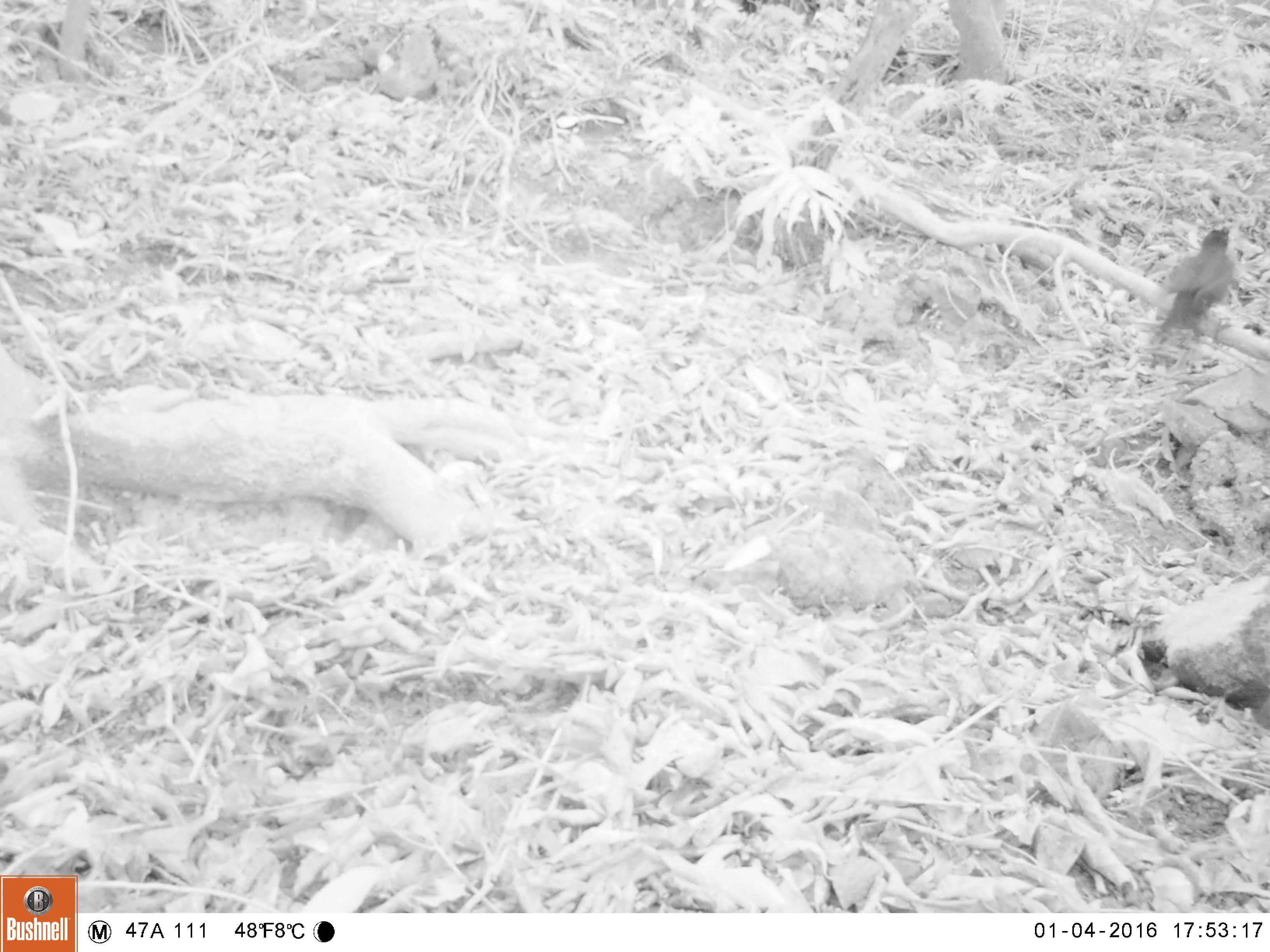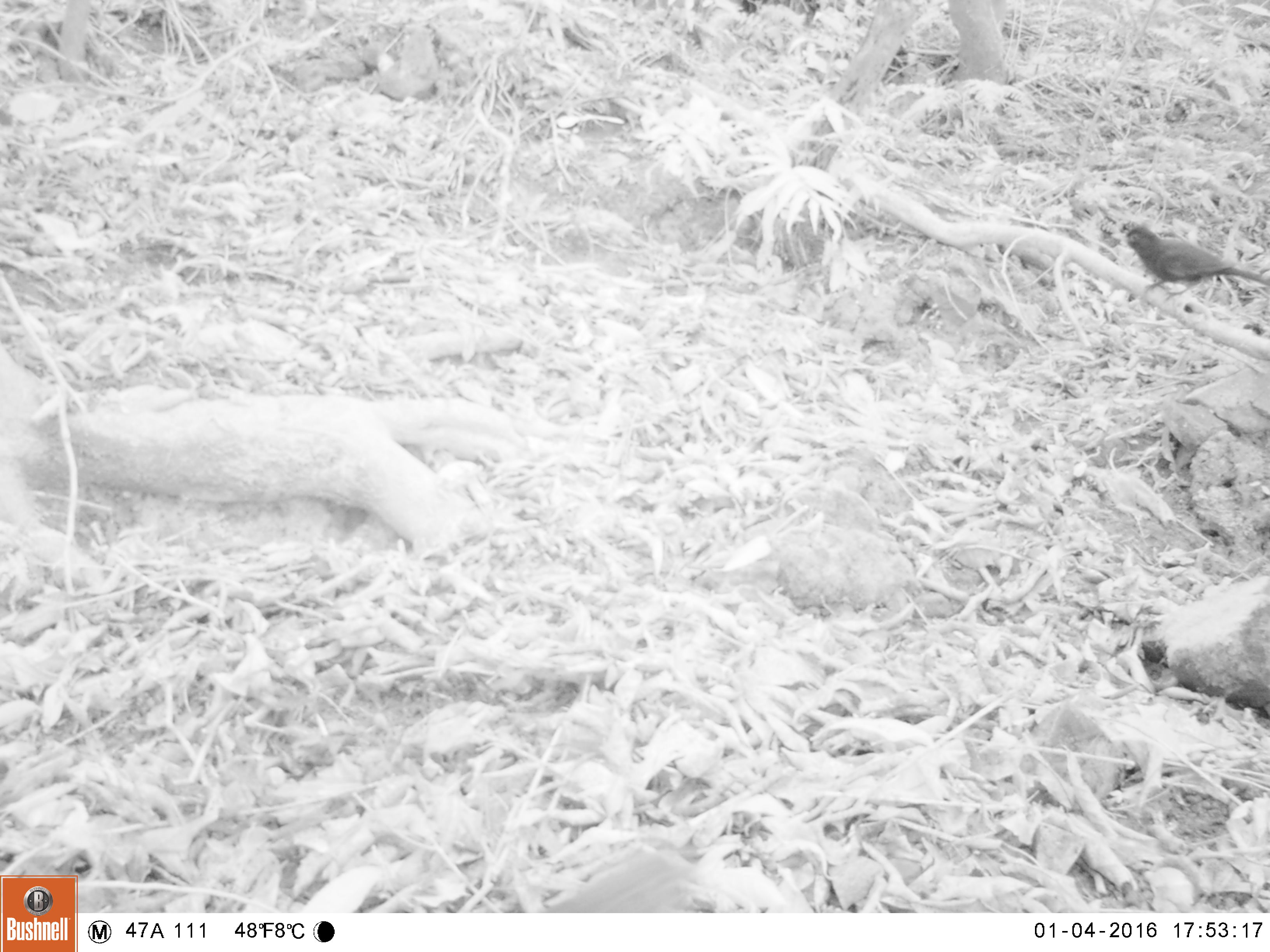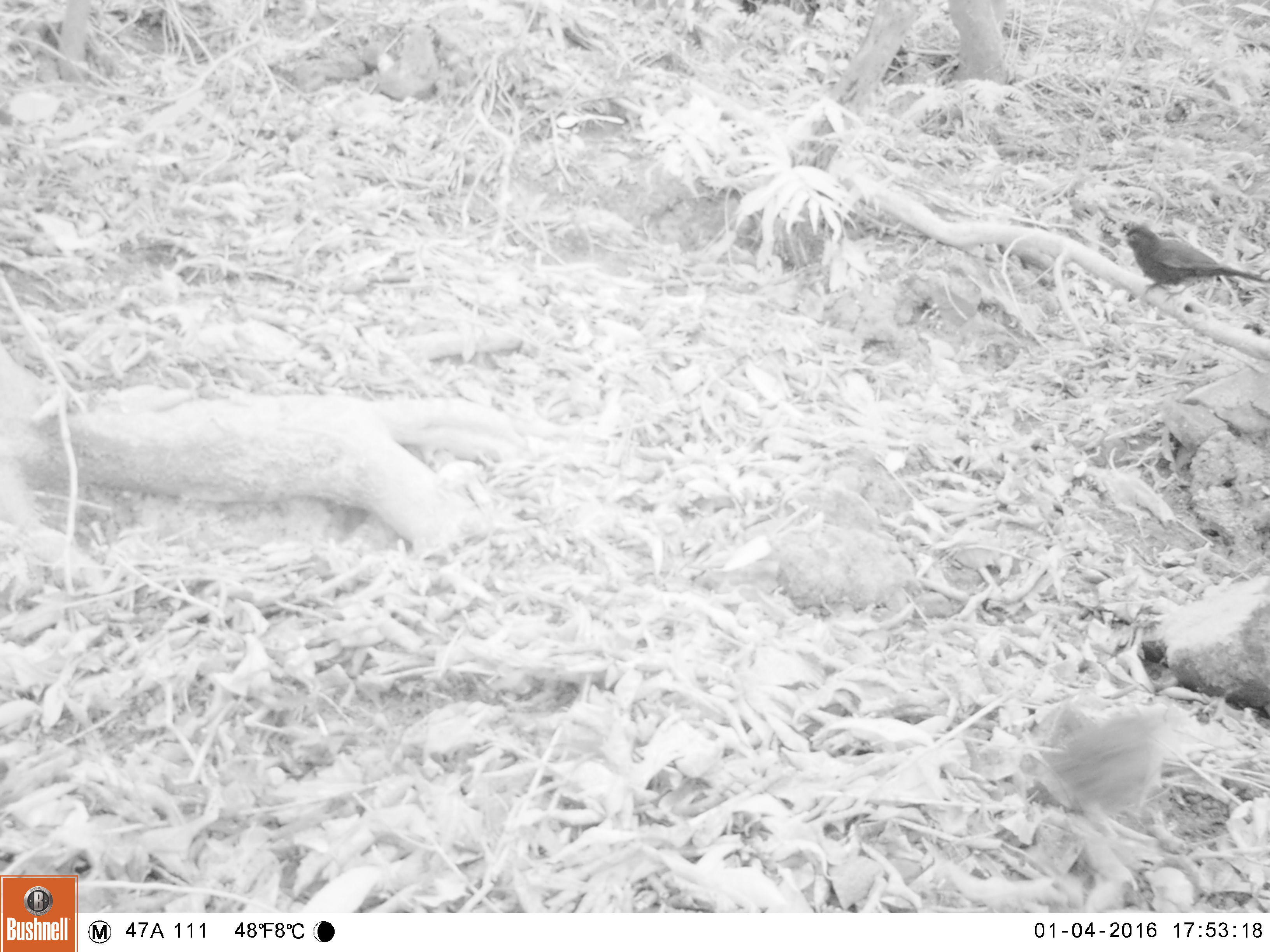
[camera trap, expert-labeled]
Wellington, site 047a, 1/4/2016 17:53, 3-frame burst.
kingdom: Animalia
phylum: Chordata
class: Aves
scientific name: Aves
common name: bird